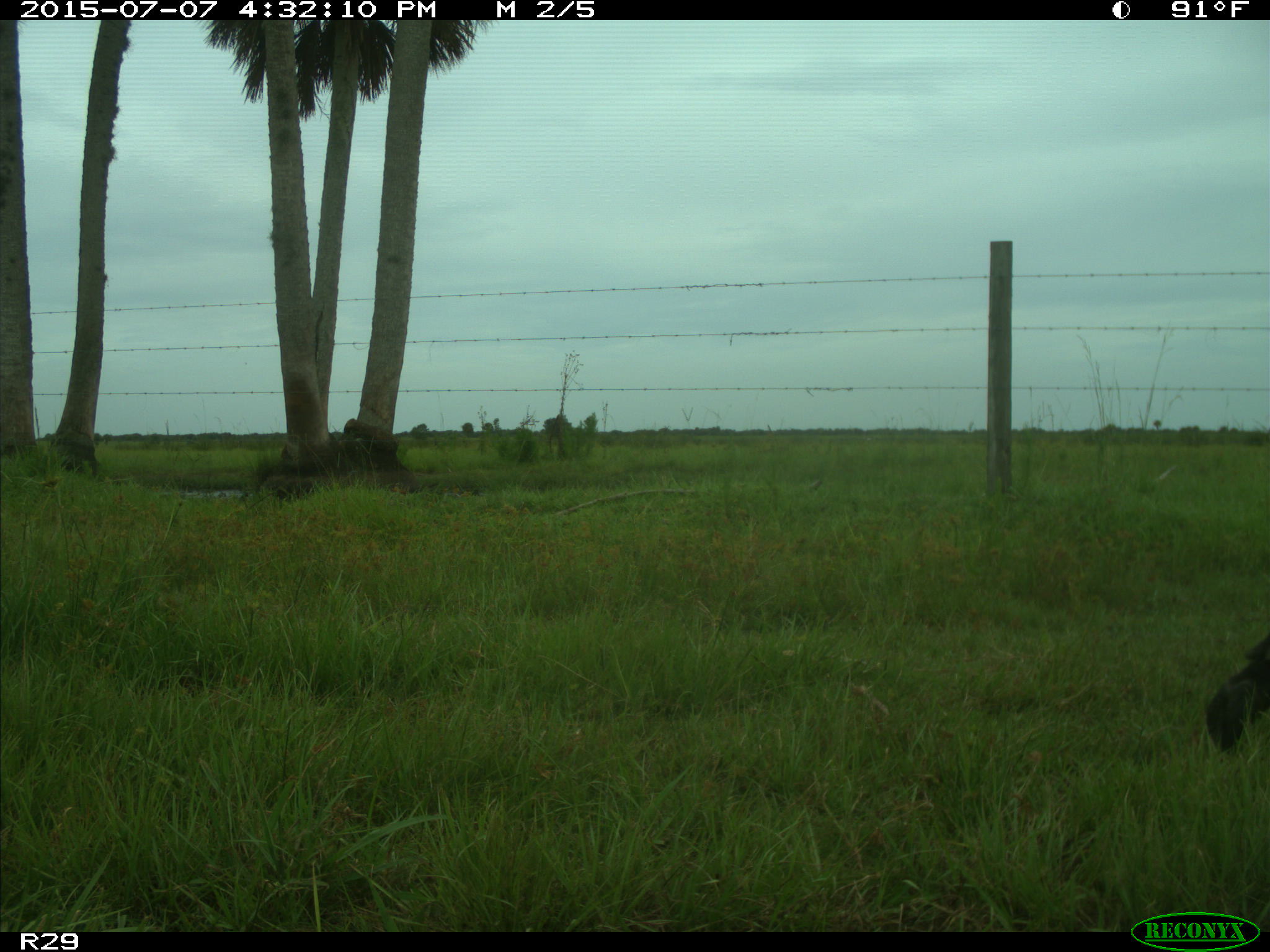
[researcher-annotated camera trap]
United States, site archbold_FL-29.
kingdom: Animalia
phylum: Chordata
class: Mammalia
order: Artiodactyla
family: Bovidae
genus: Bos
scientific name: Bos taurus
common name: domestic cow